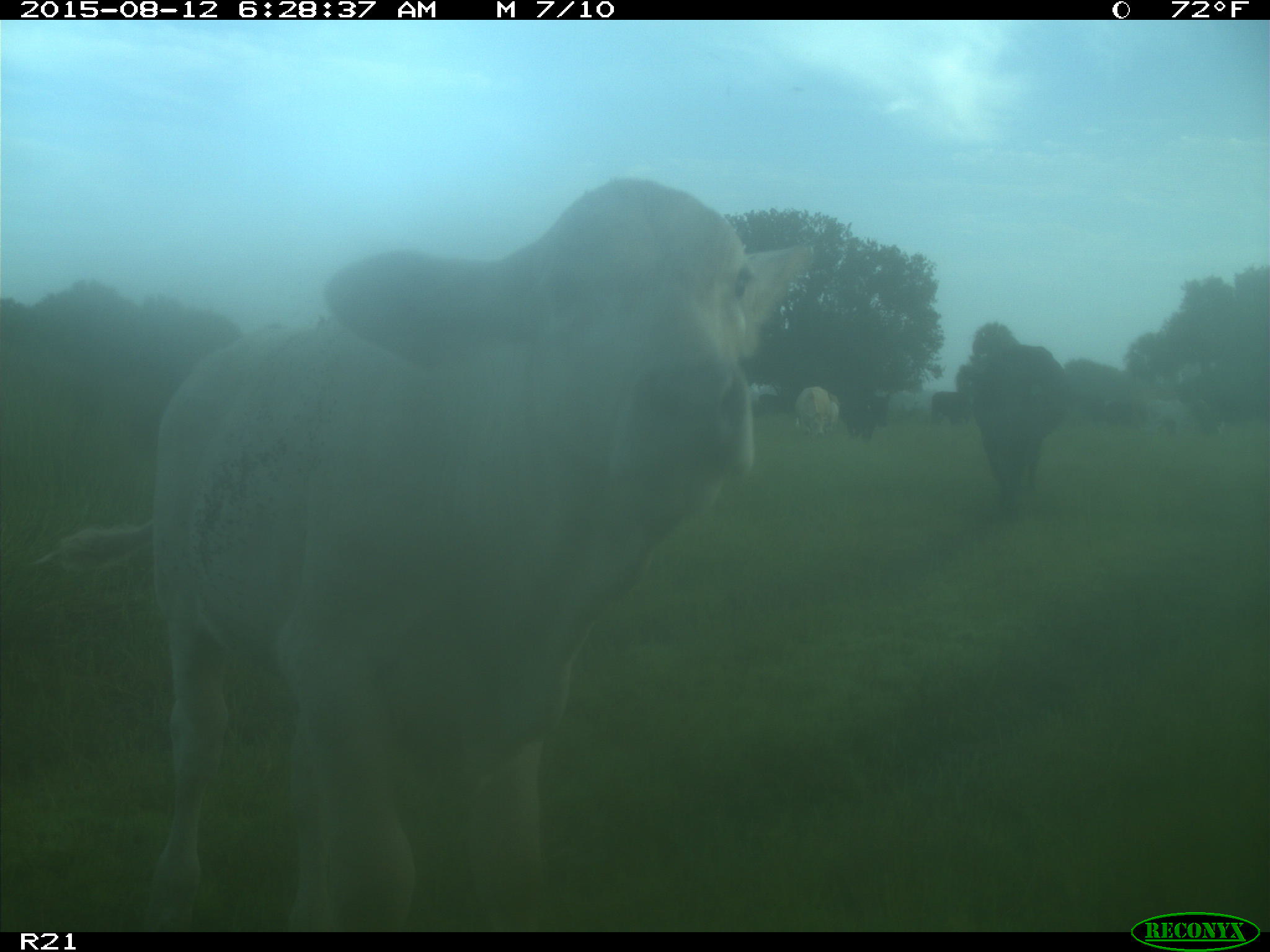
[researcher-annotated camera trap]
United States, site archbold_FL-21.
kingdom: Animalia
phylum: Chordata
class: Mammalia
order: Artiodactyla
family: Bovidae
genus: Bos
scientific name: Bos taurus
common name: domestic cow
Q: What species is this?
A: Bos taurus (domestic cow).